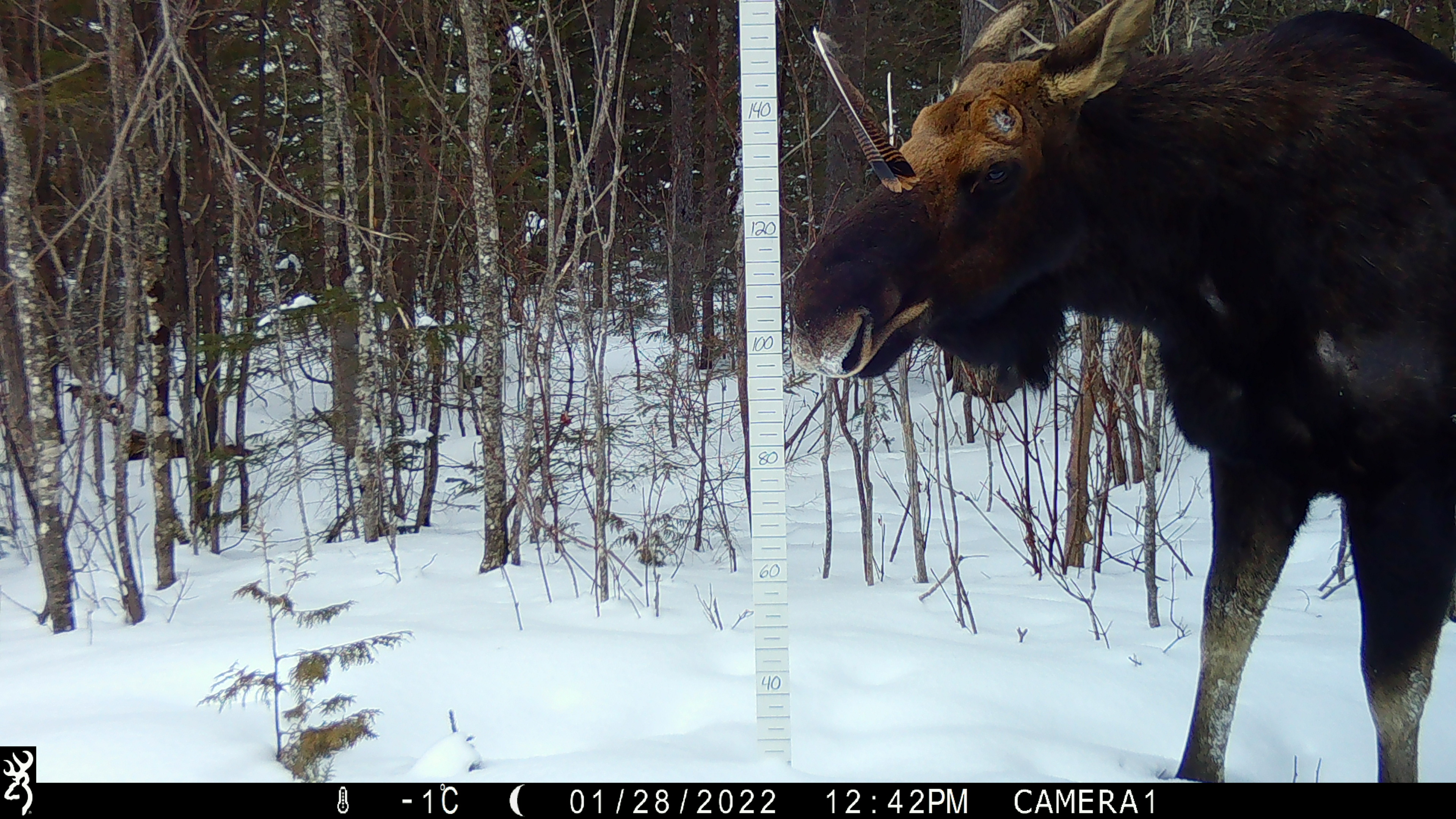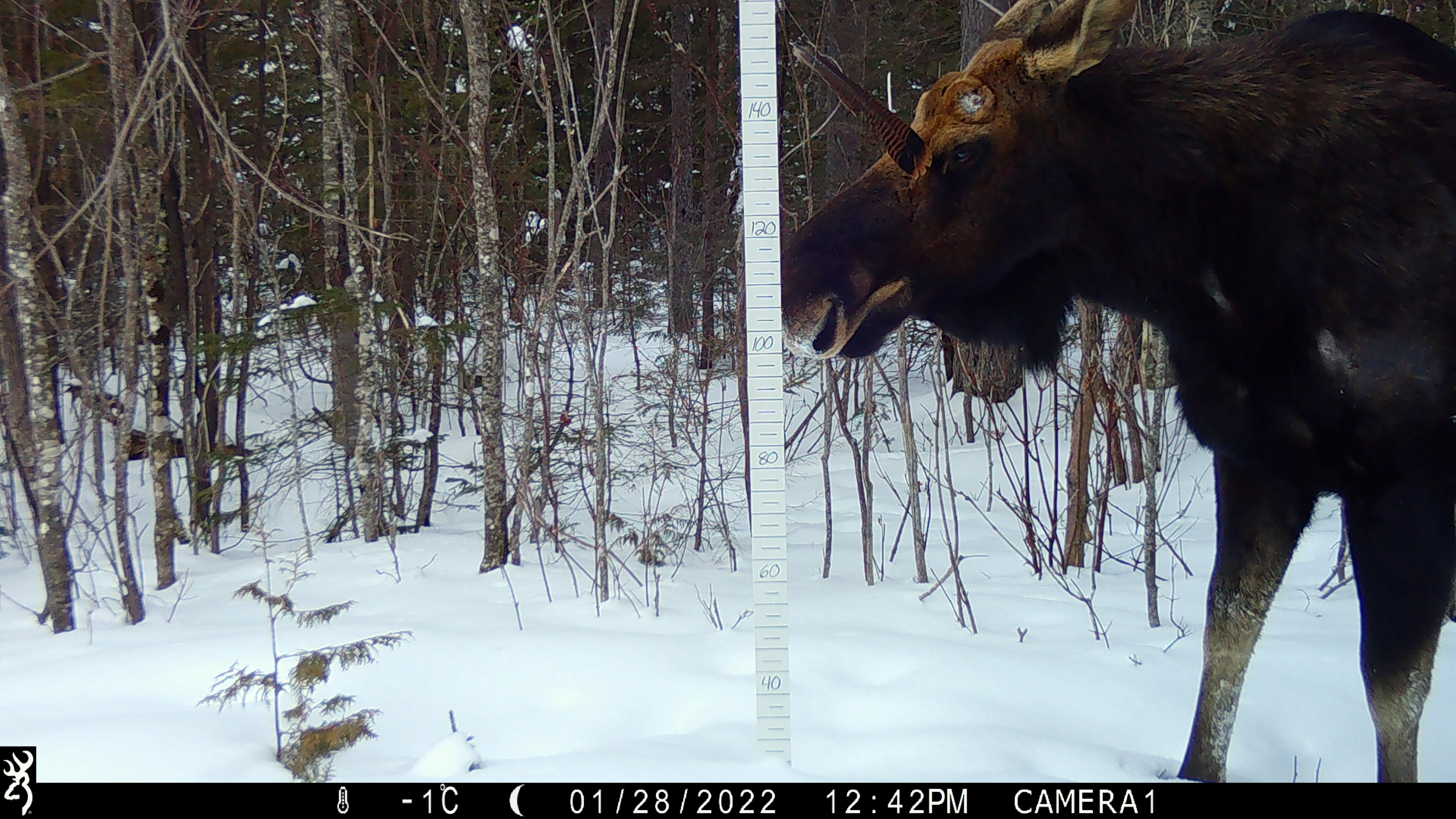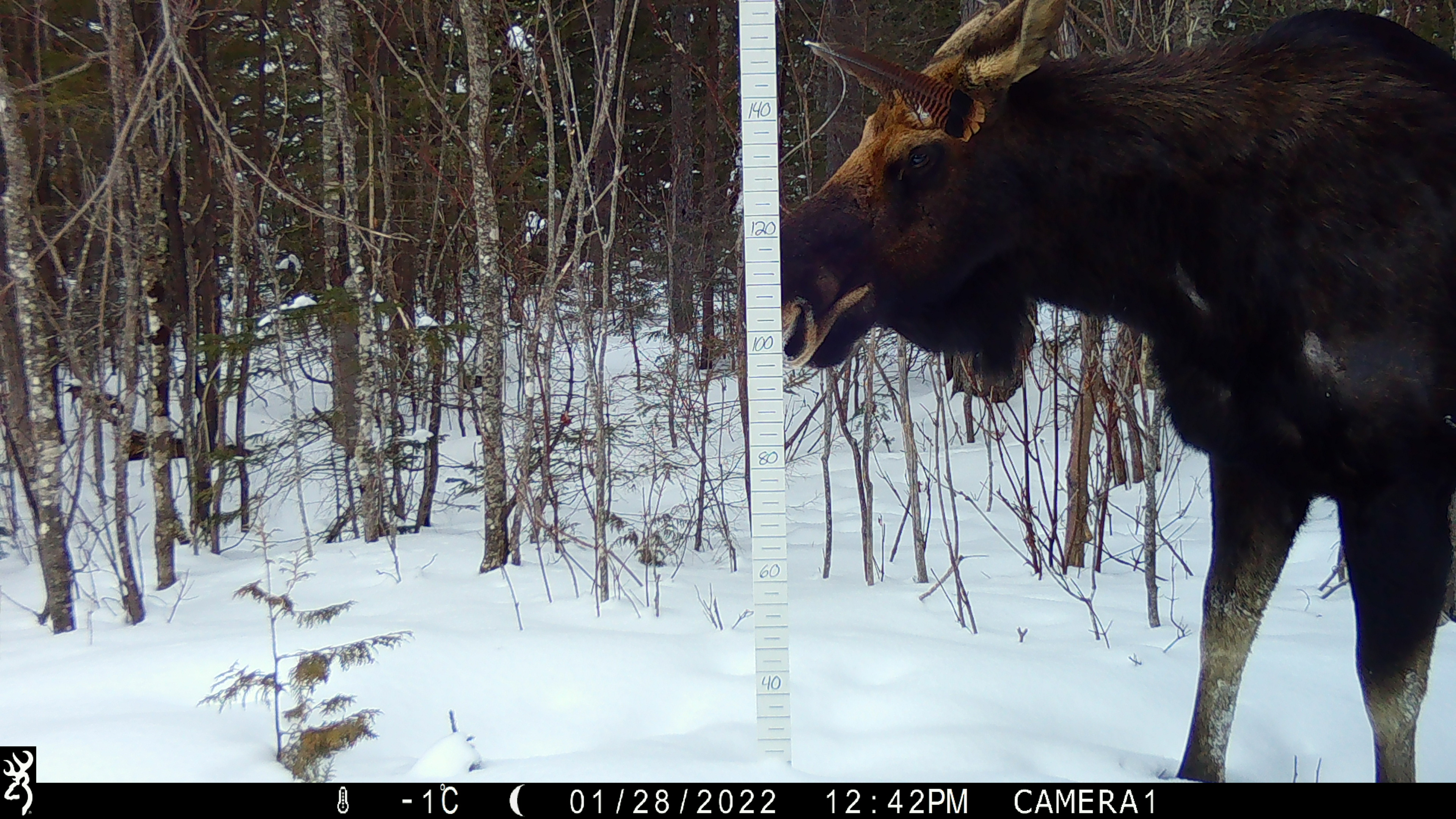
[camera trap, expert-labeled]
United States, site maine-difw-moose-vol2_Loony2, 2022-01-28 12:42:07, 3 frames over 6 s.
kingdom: Animalia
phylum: Chordata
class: Mammalia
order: Artiodactyla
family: Cervidae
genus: Alces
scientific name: Alces alces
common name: moose